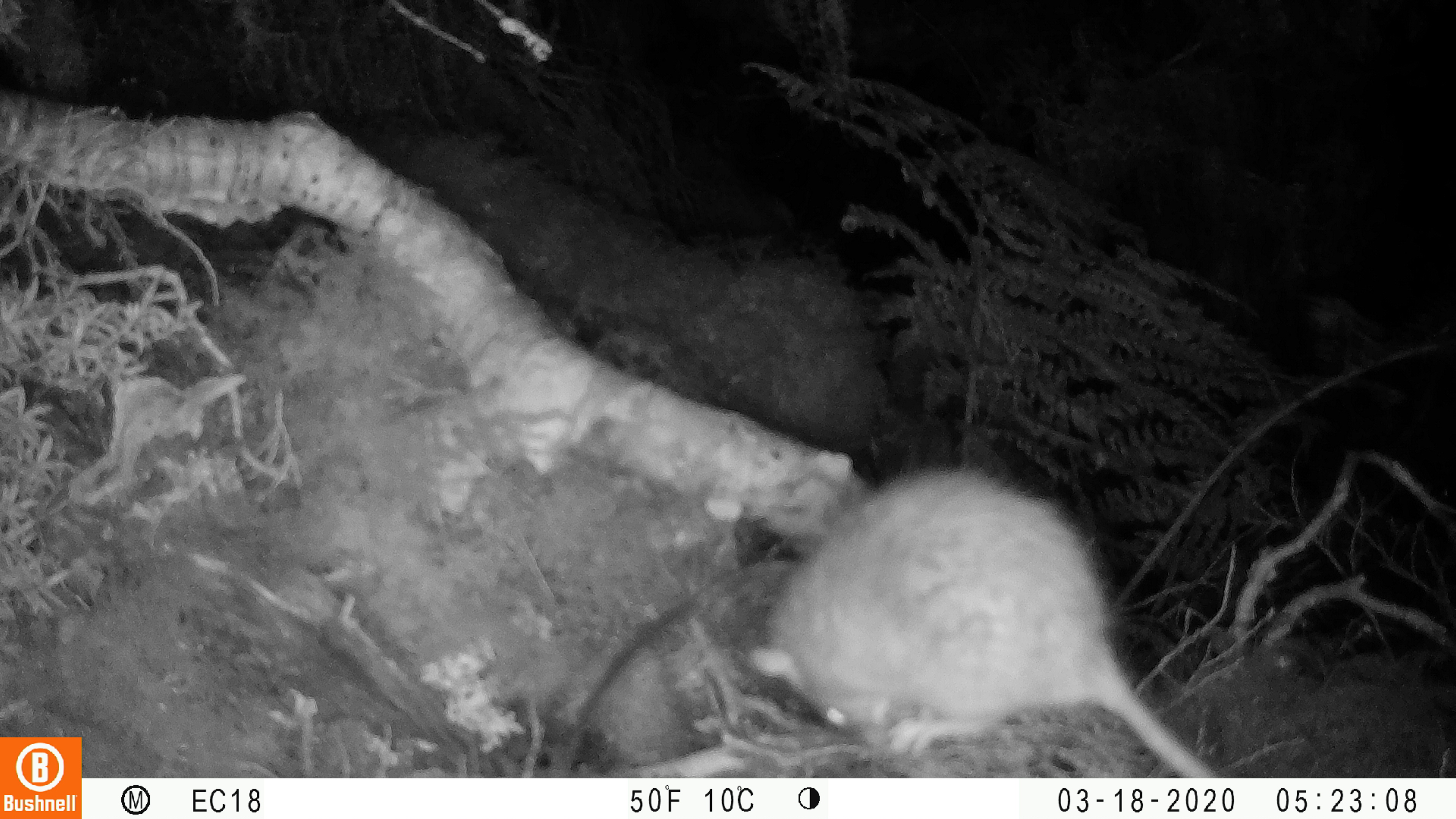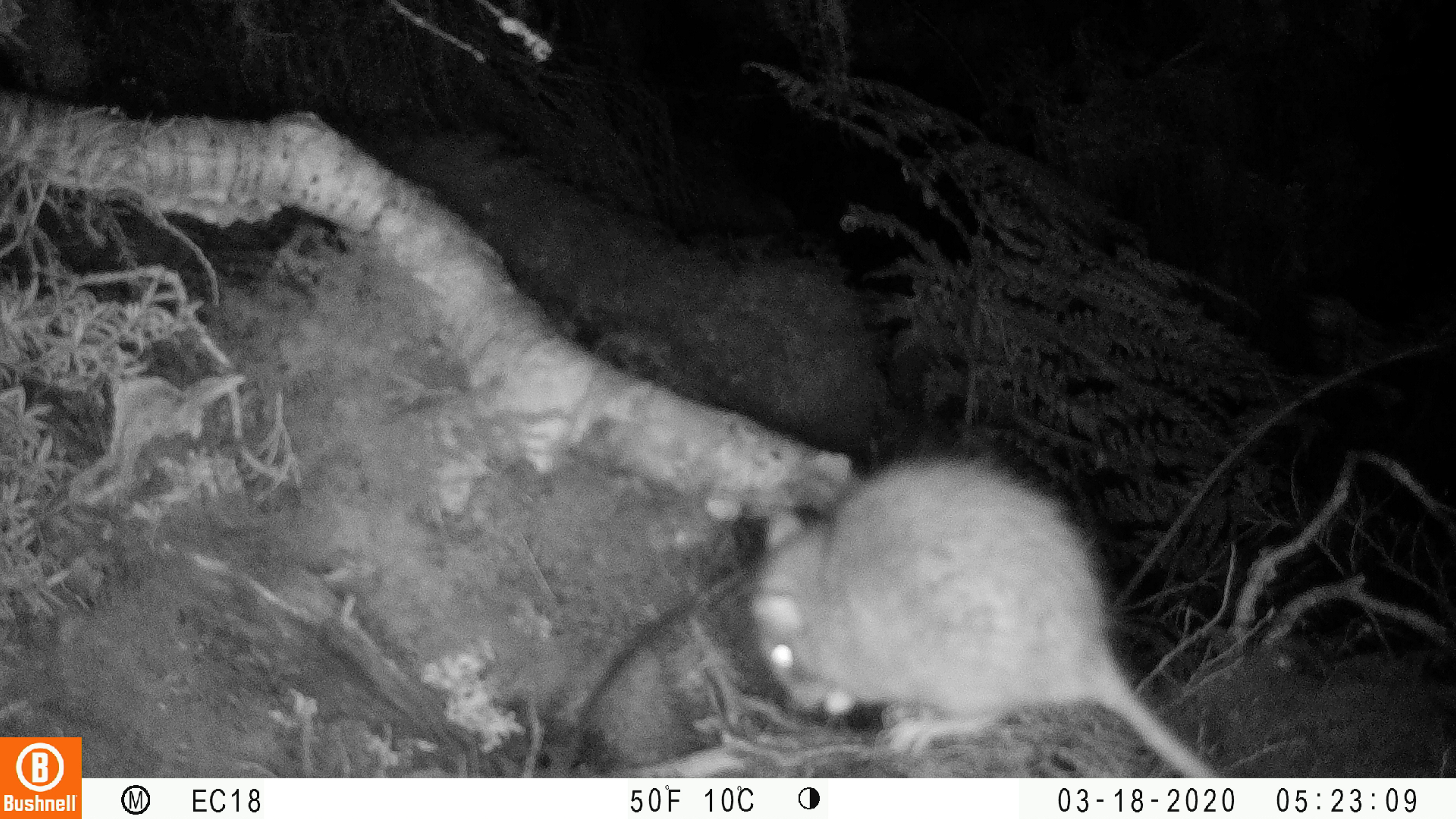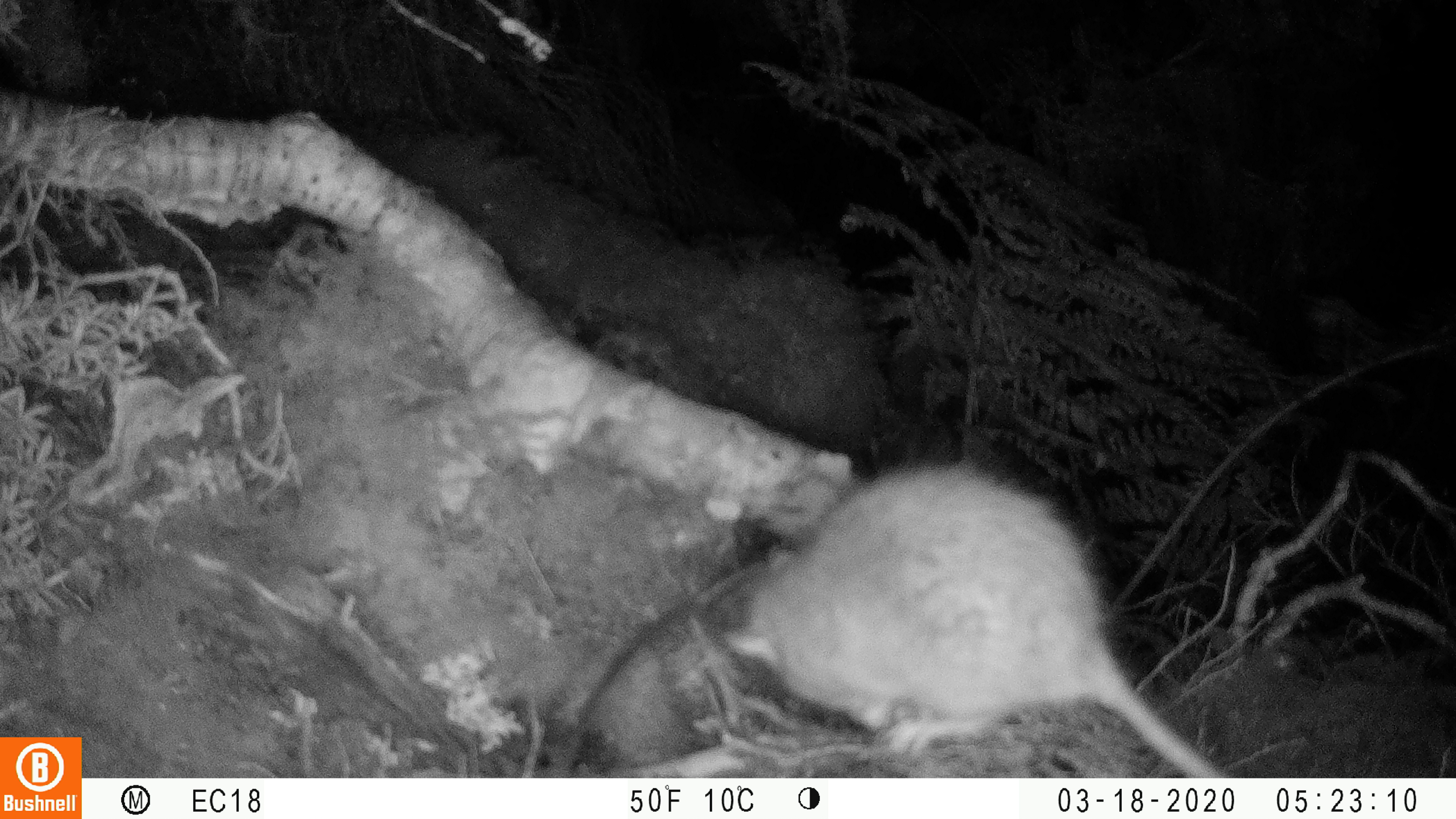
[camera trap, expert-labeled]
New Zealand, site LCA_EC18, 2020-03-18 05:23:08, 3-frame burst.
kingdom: Animalia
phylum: Chordata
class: Mammalia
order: Rodentia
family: Muridae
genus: Rattus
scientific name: Rattus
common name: rat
Rat (Rattus).